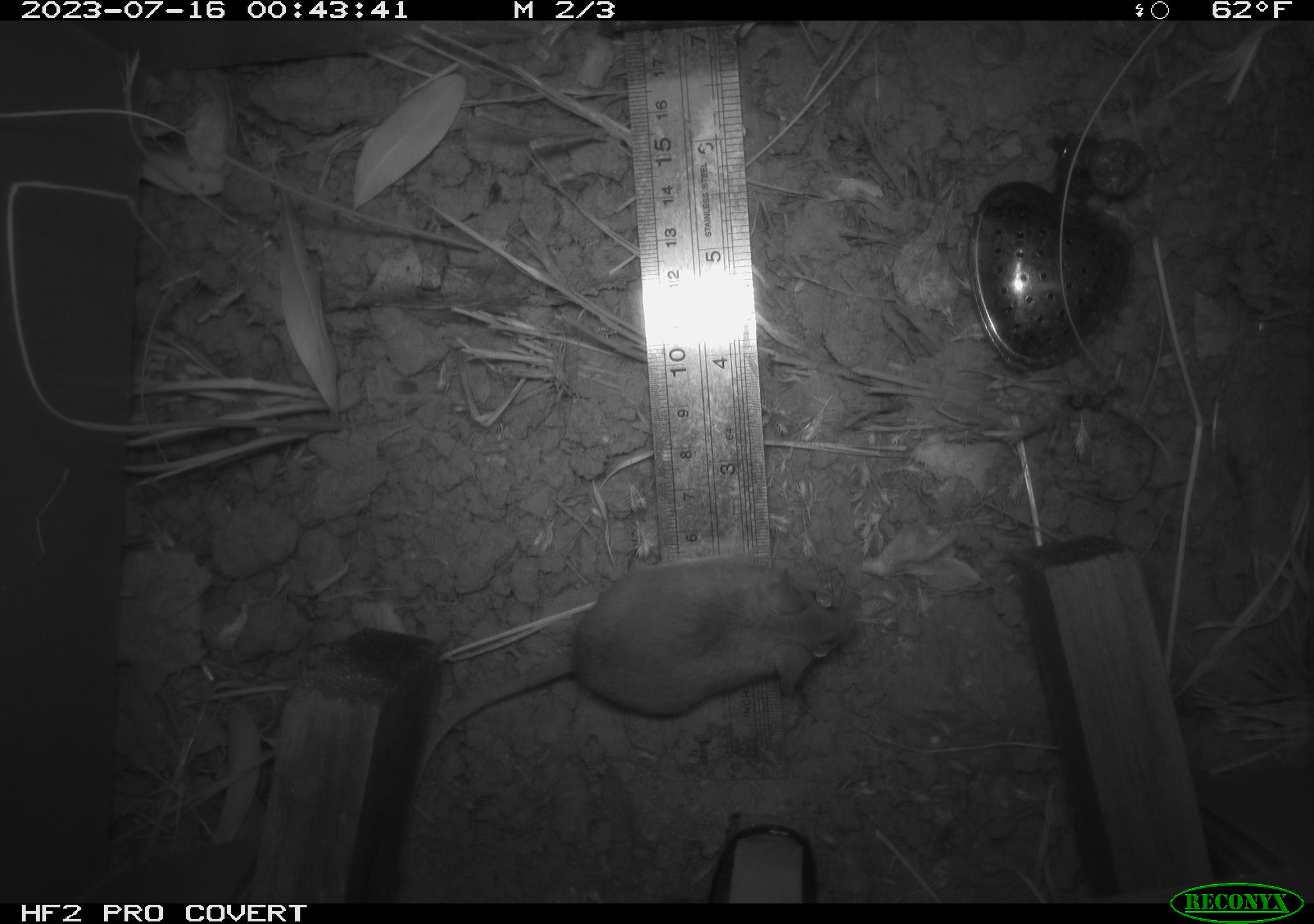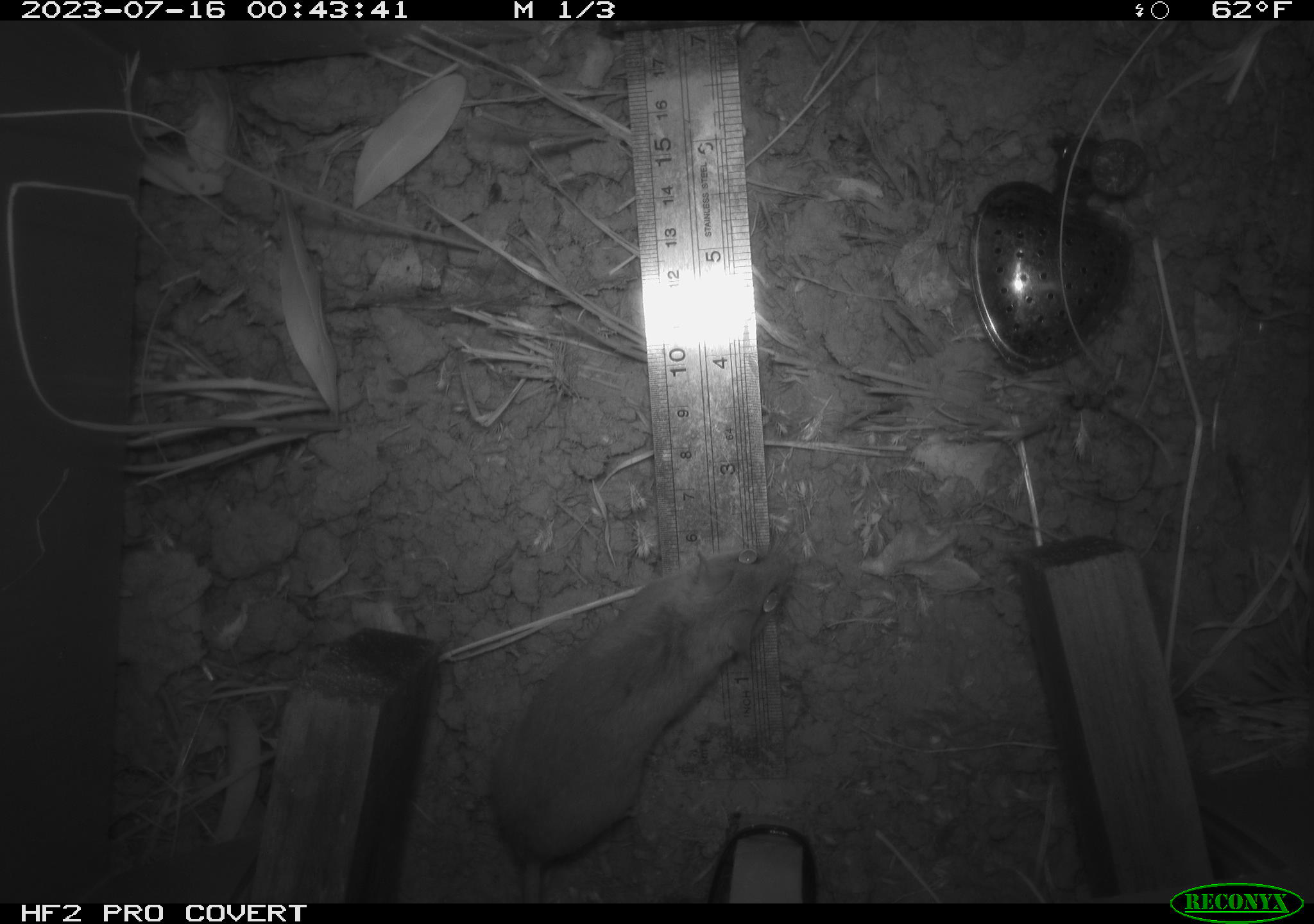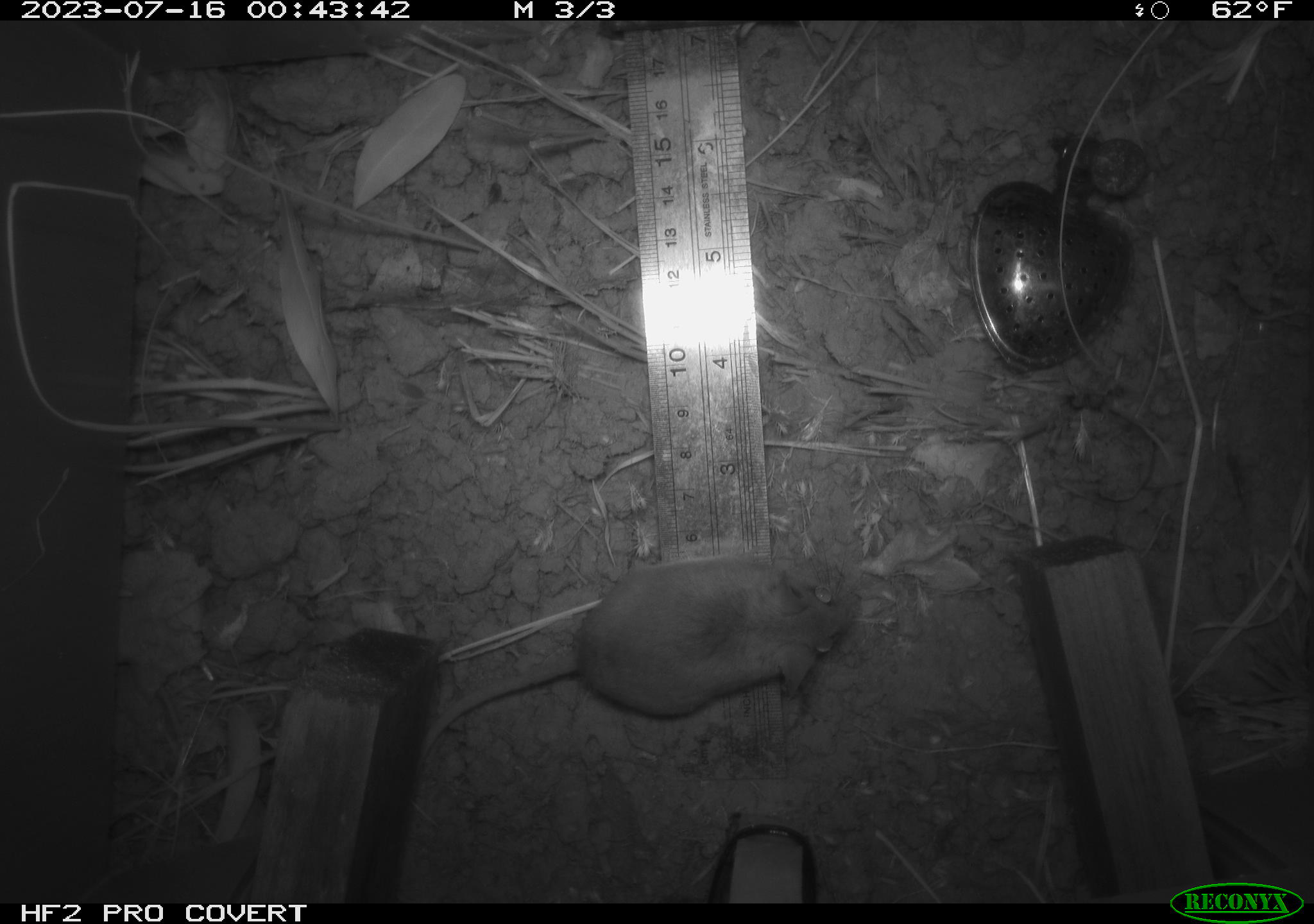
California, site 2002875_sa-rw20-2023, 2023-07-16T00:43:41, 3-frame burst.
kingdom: Animalia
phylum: Chordata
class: Mammalia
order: Rodentia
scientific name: Rodentia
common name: mouse species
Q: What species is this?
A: Mouse species (Rodentia).